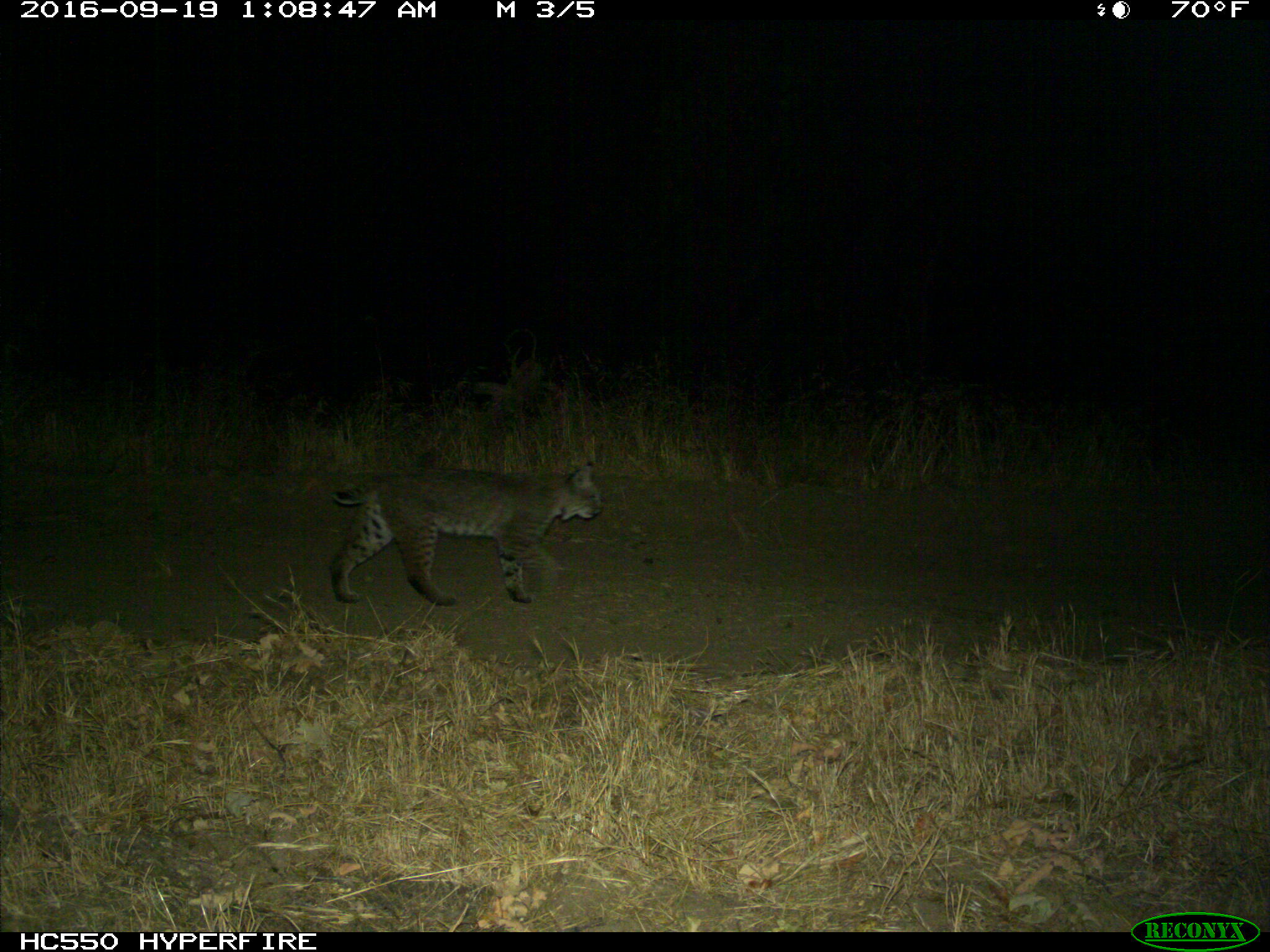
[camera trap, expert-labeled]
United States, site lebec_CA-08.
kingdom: Animalia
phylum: Chordata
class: Mammalia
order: Carnivora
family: Felidae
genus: Lynx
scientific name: Lynx rufus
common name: bobcat